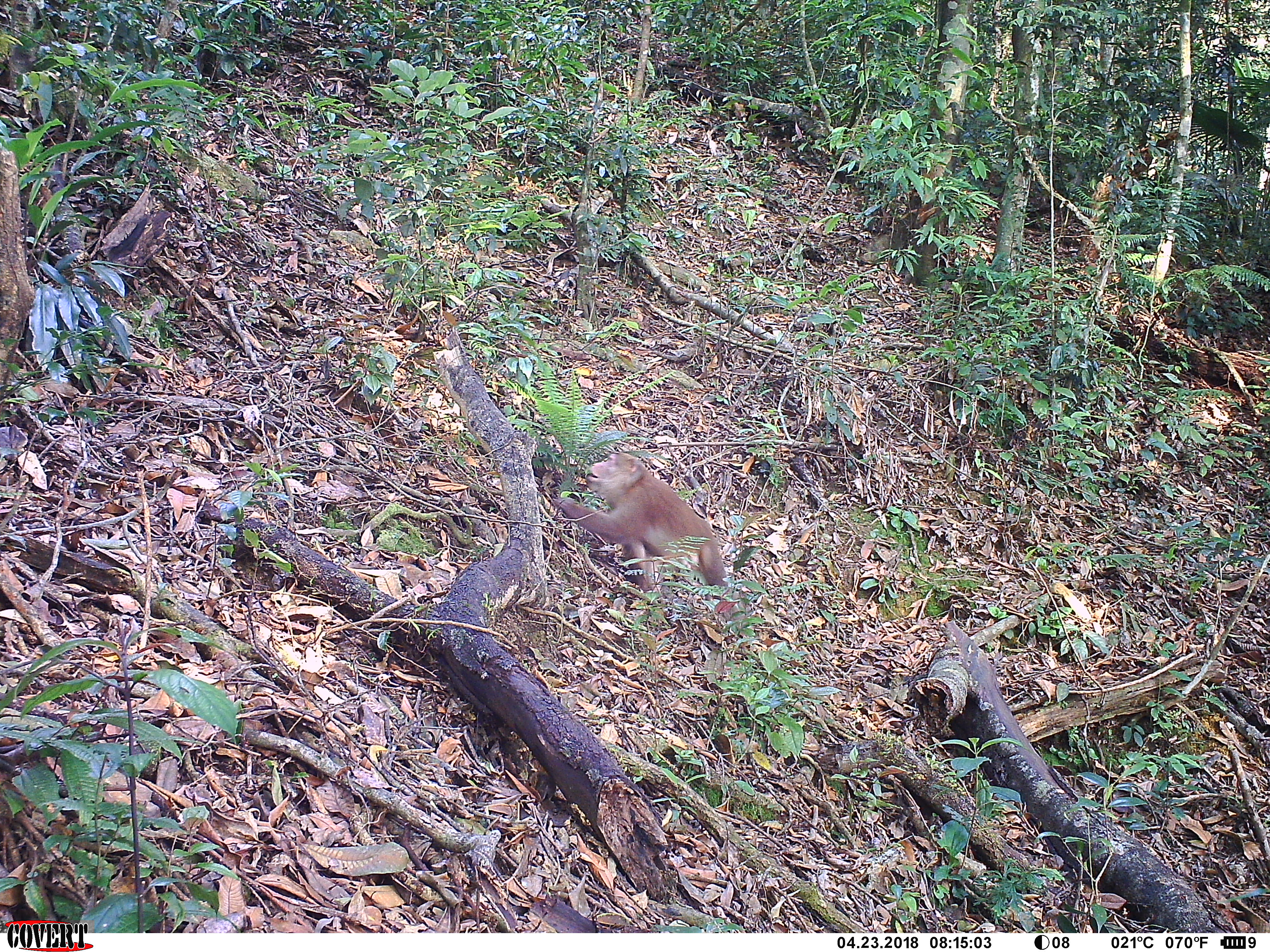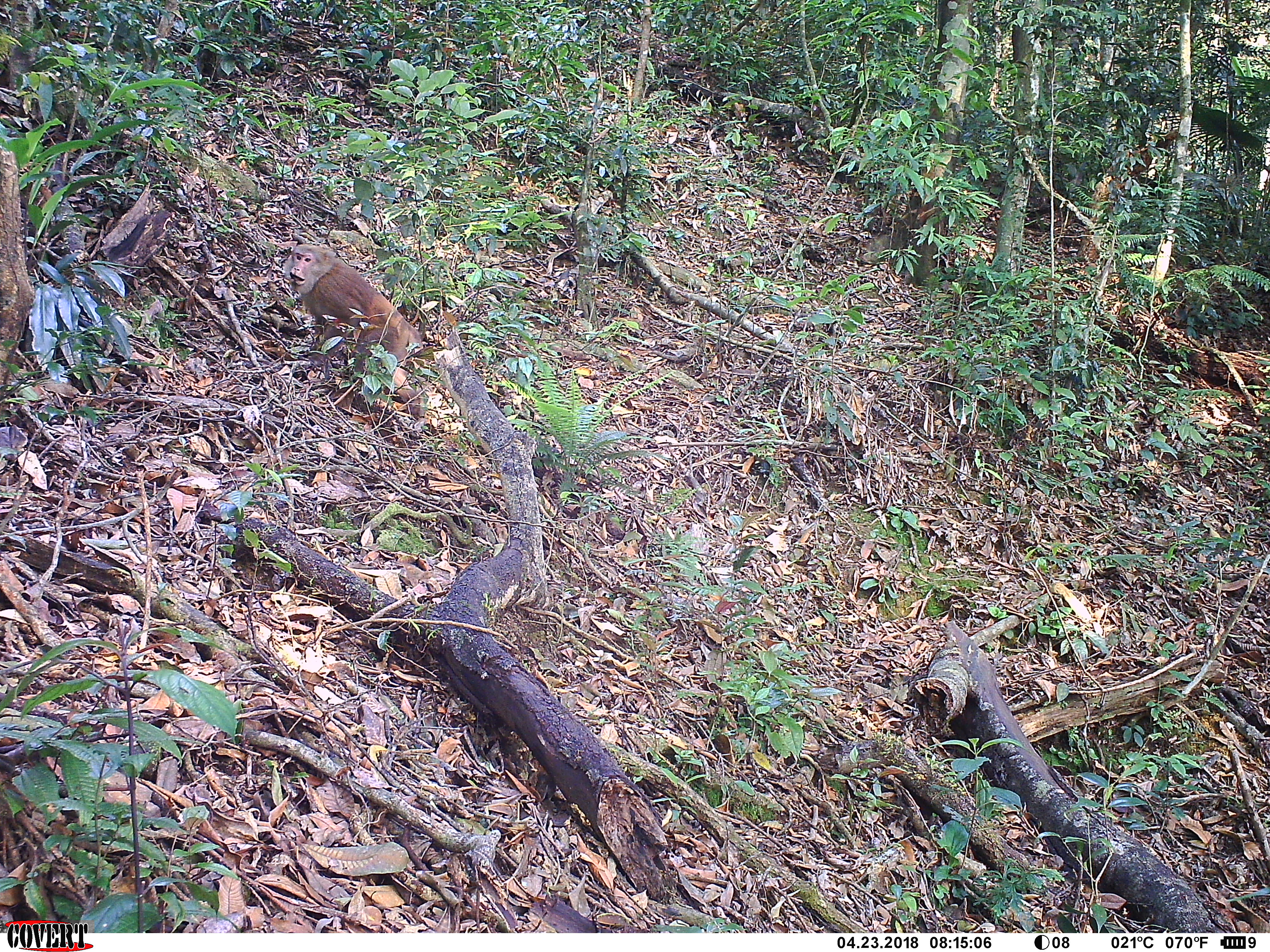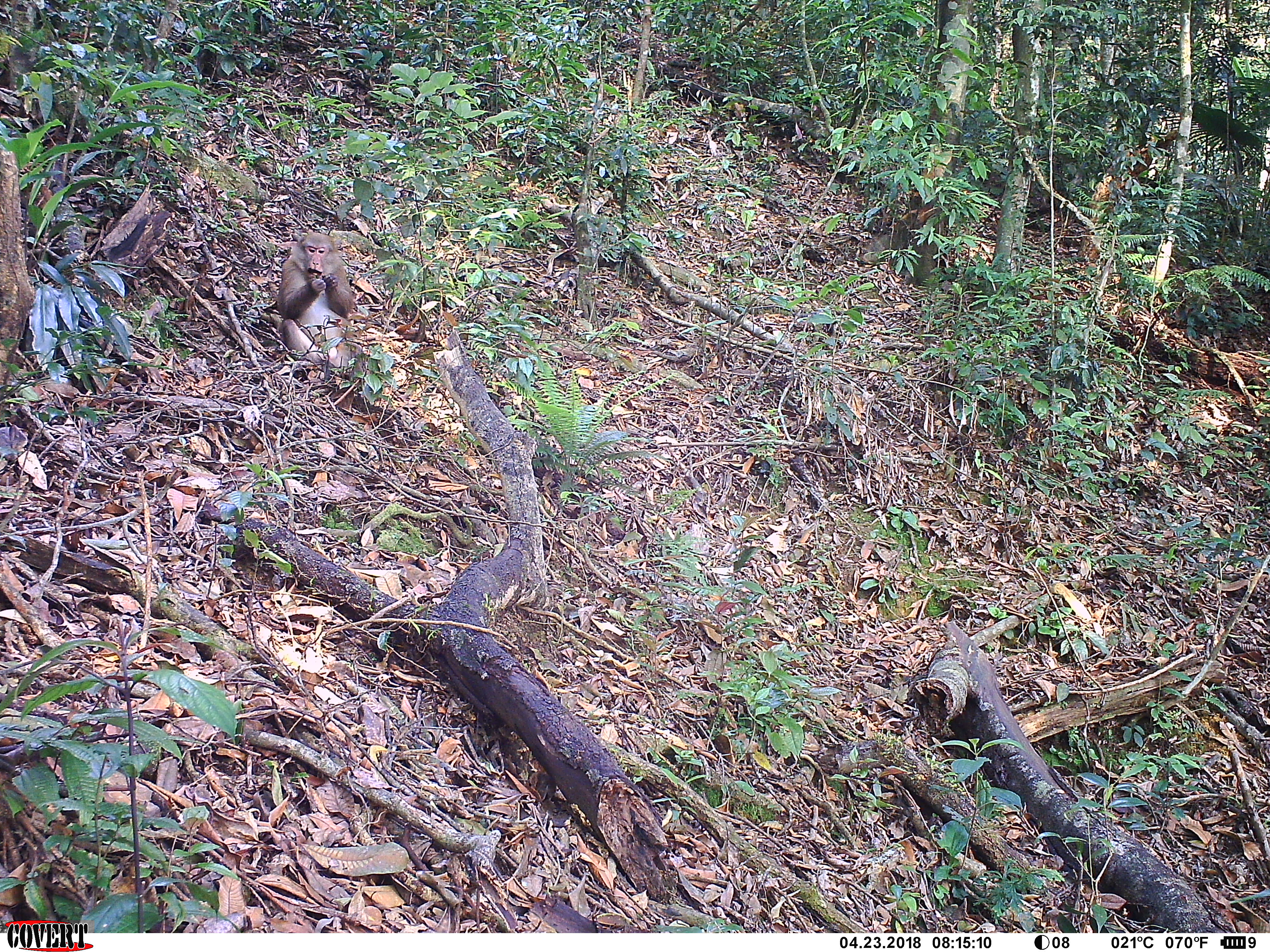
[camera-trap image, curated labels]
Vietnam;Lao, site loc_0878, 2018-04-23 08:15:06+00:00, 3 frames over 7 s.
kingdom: Animalia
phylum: Chordata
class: Mammalia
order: Primates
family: Cercopithecidae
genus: Macaca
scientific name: Macaca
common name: macaque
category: macaque not stump tailed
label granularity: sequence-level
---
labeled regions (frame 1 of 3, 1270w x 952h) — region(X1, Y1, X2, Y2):
macaque not stump tailed: region(548, 450, 730, 605); region(736, 525, 738, 526)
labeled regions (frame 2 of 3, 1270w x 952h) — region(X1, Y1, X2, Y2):
macaque not stump tailed: region(282, 241, 426, 419)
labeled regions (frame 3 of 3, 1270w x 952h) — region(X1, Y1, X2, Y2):
macaque not stump tailed: region(276, 231, 364, 386)